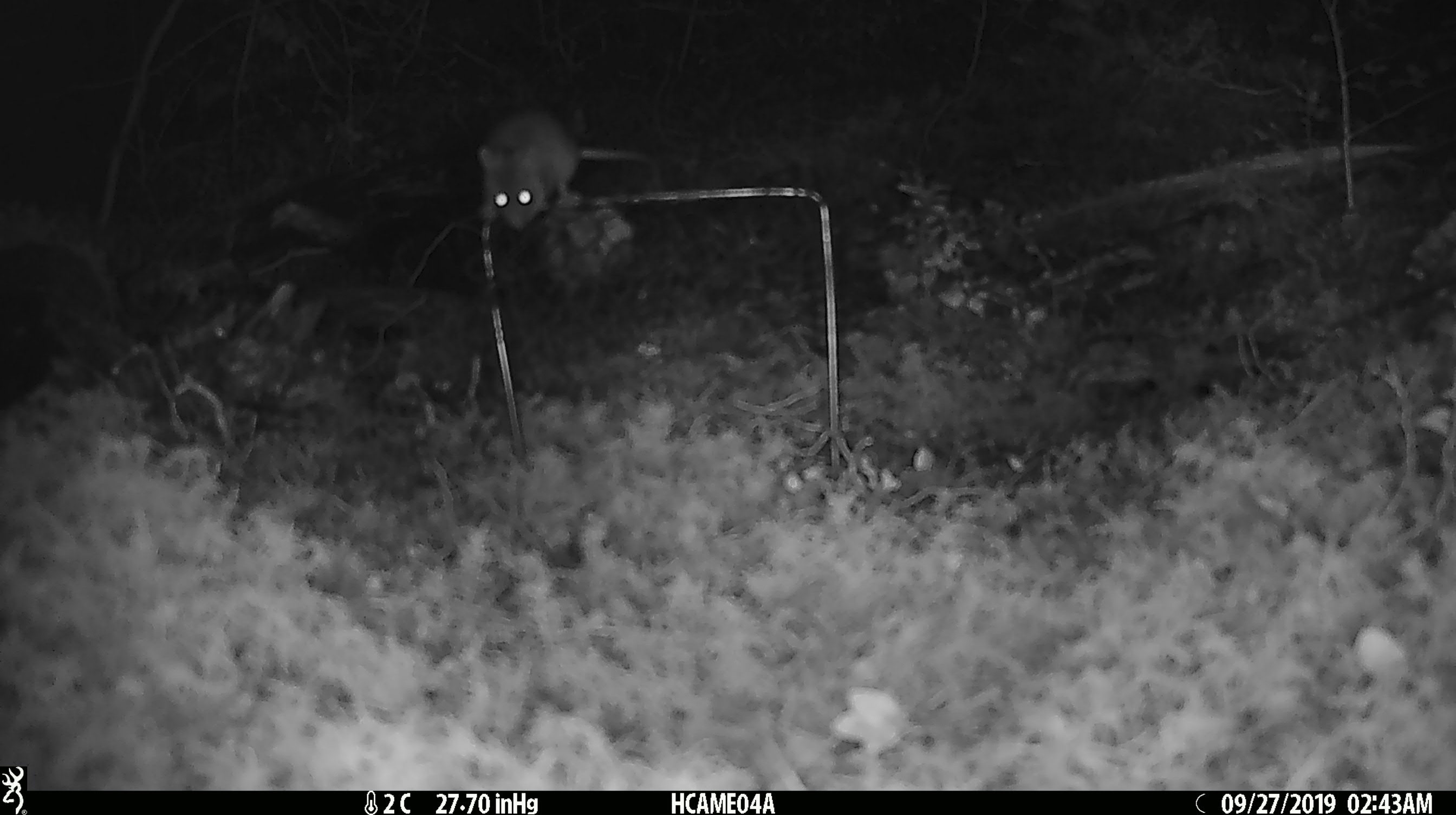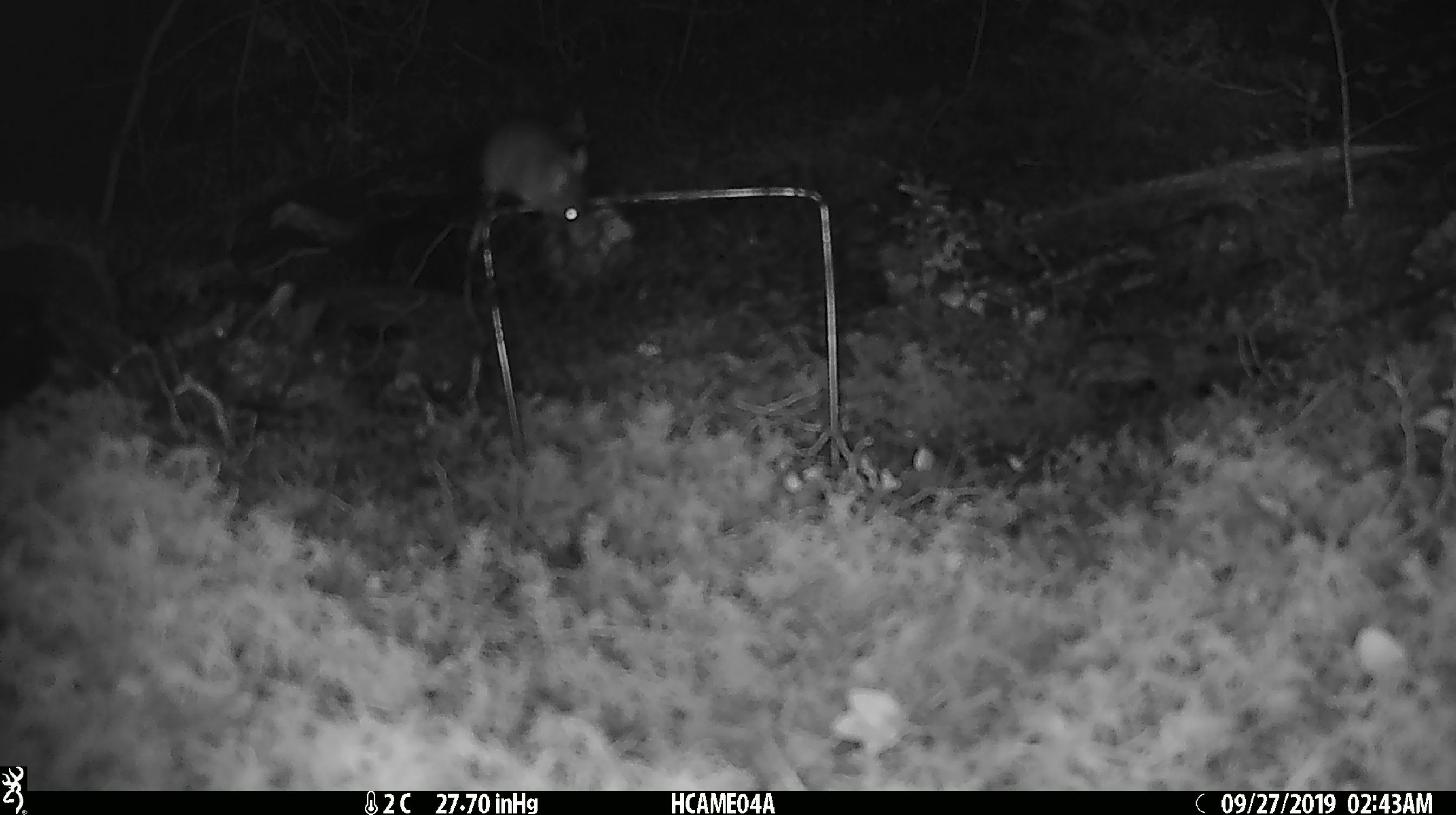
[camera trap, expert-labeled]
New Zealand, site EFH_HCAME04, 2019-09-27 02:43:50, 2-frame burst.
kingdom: Animalia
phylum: Chordata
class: Mammalia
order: Rodentia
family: Muridae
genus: Mus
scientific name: Mus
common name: mouse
Mouse (Mus).